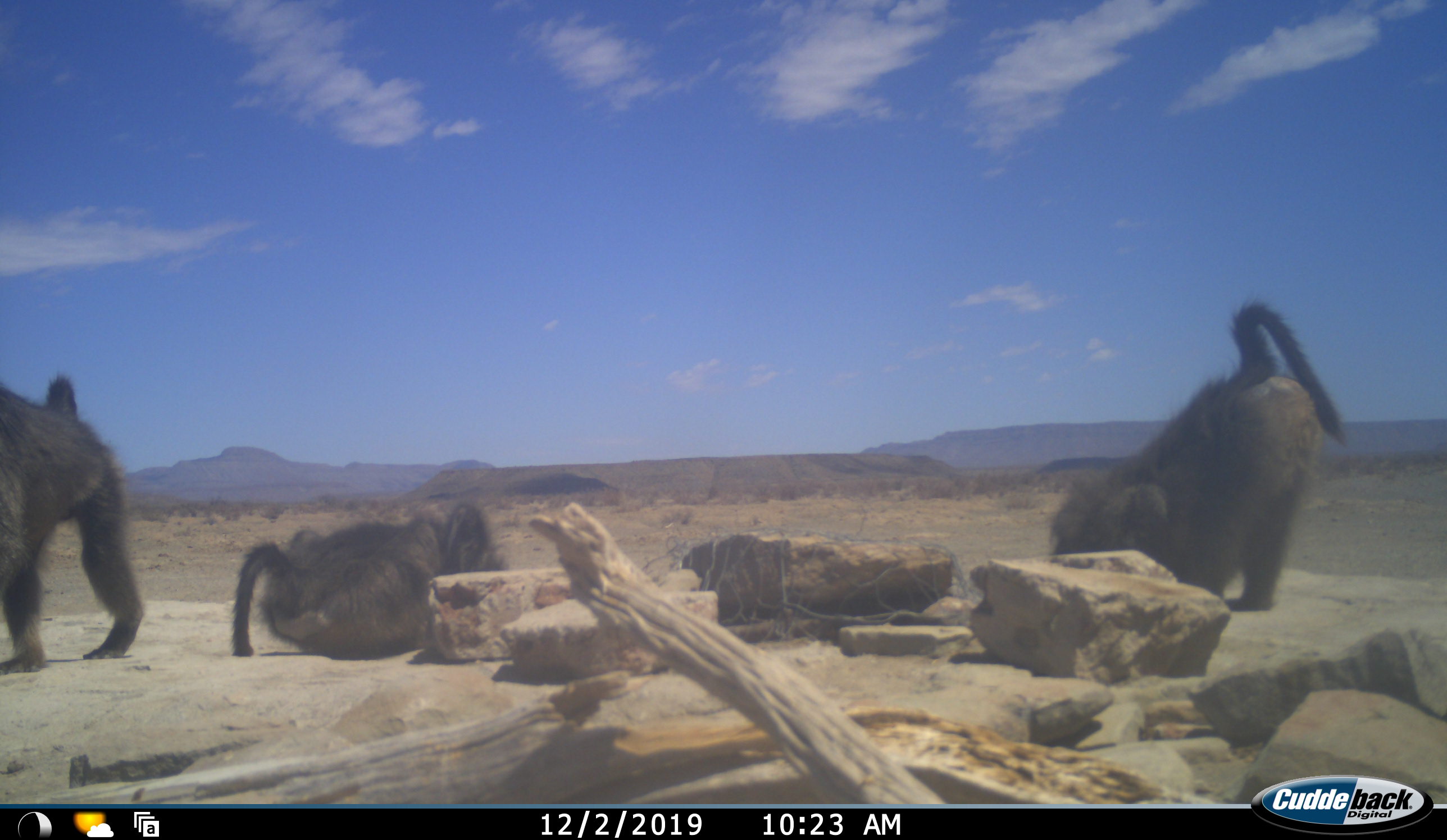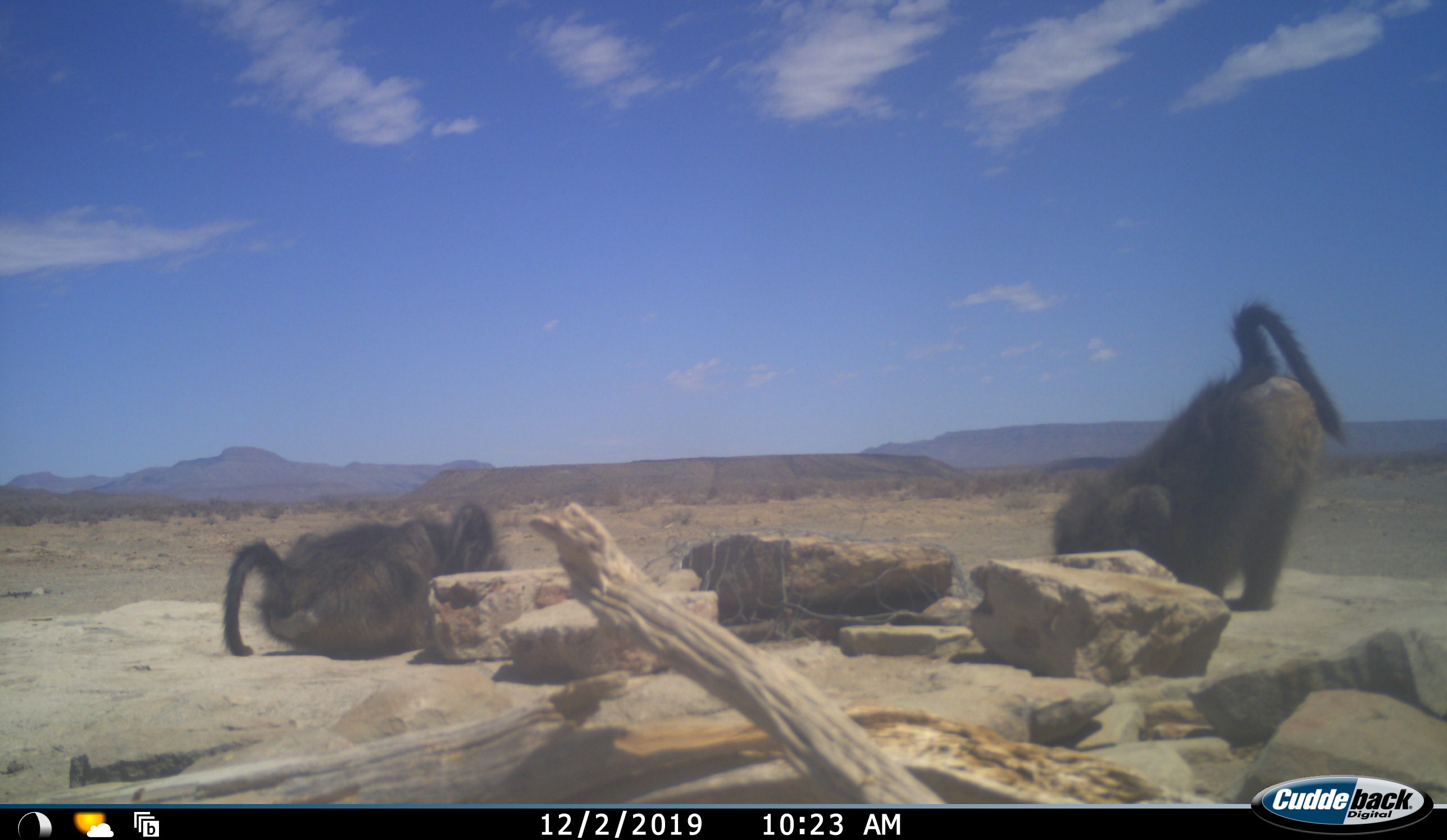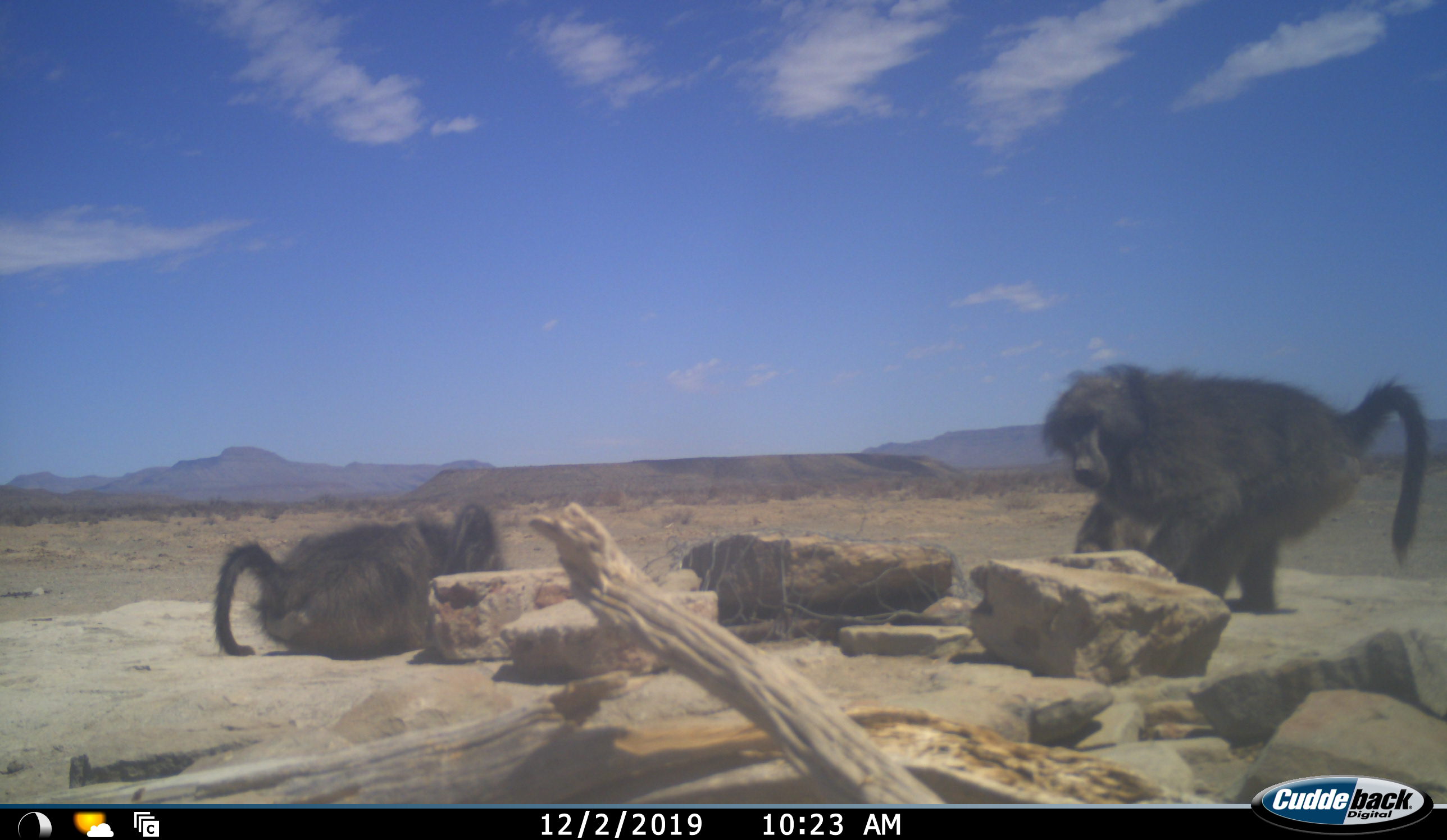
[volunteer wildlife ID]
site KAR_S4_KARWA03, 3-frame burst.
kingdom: Animalia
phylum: Chordata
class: Mammalia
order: Primates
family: Cercopithecidae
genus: Papio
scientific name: Papio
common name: baboon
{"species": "baboon (Papio)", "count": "3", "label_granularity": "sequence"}